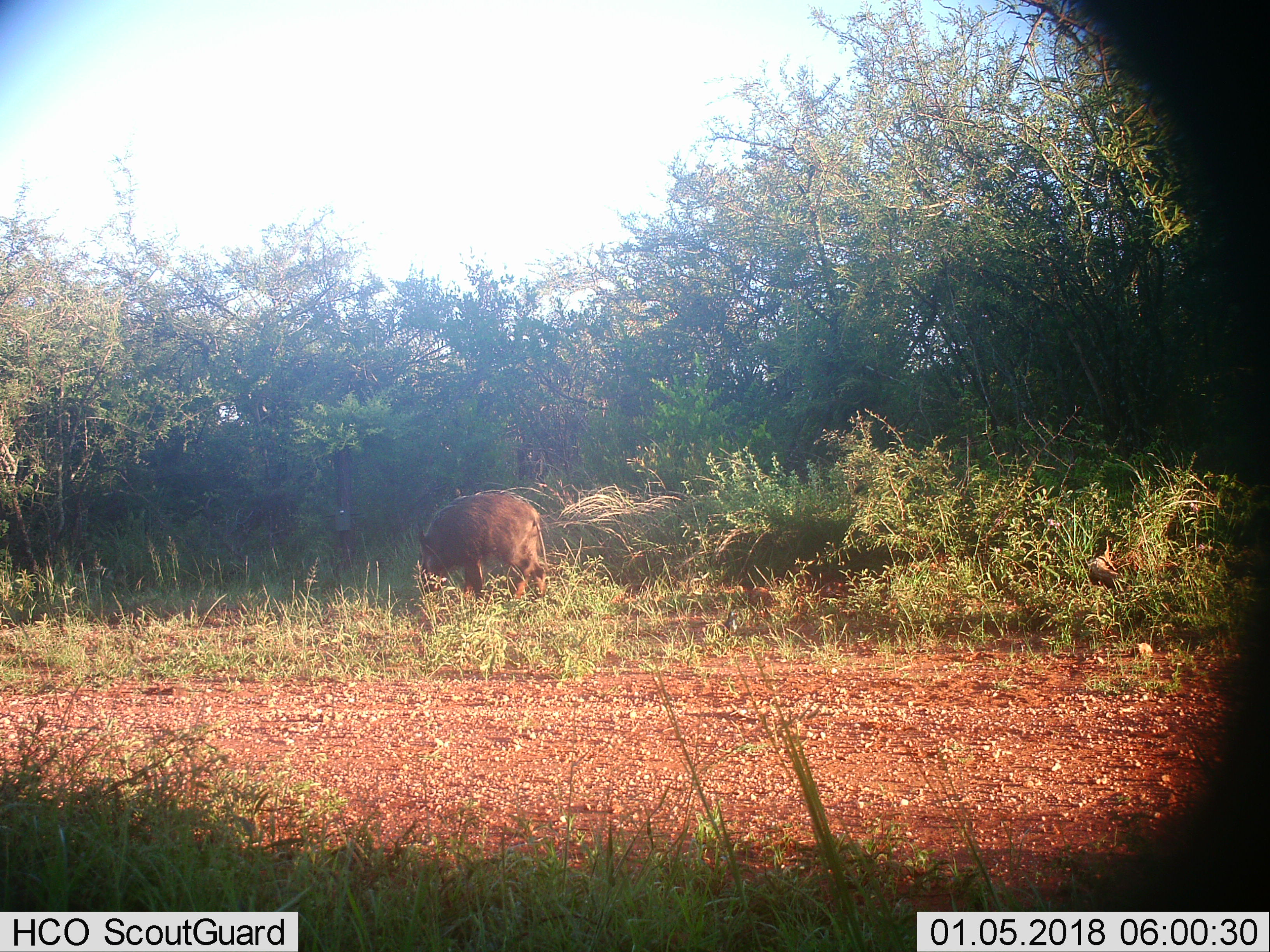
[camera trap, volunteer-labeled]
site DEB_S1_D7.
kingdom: Animalia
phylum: Chordata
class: Mammalia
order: Artiodactyla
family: Suidae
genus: Phacochoerus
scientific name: Phacochoerus africanus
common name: warthog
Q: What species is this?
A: Warthog (Phacochoerus africanus).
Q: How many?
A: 1.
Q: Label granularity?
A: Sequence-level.